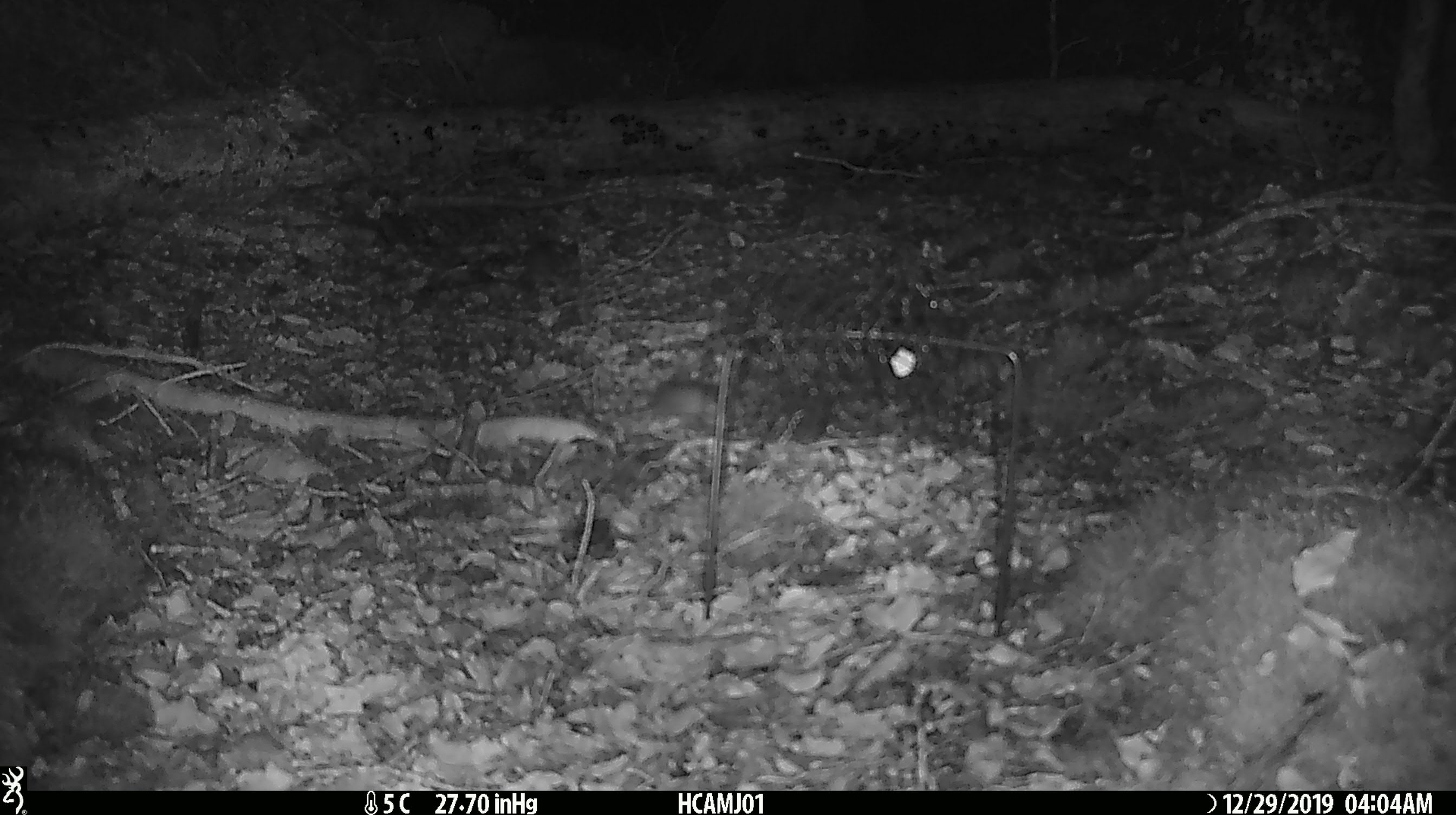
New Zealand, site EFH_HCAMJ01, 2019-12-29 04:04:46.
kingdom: Animalia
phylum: Chordata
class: Mammalia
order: Rodentia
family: Muridae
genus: Mus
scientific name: Mus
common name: mouse